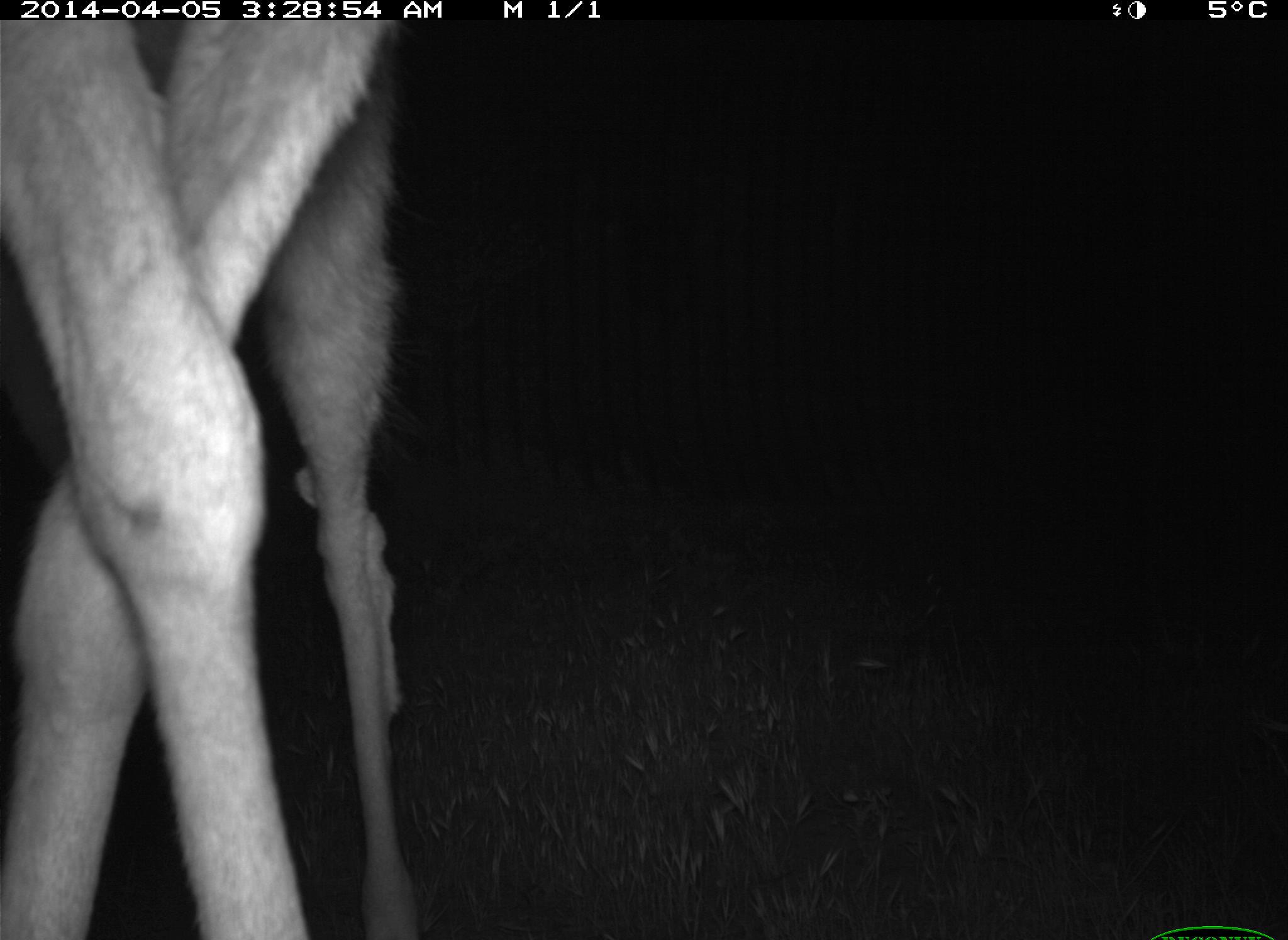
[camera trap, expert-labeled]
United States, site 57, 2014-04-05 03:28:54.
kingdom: Animalia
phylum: Chordata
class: Mammalia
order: Artiodactyla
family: Cervidae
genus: Odocoileus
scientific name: Odocoileus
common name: deer